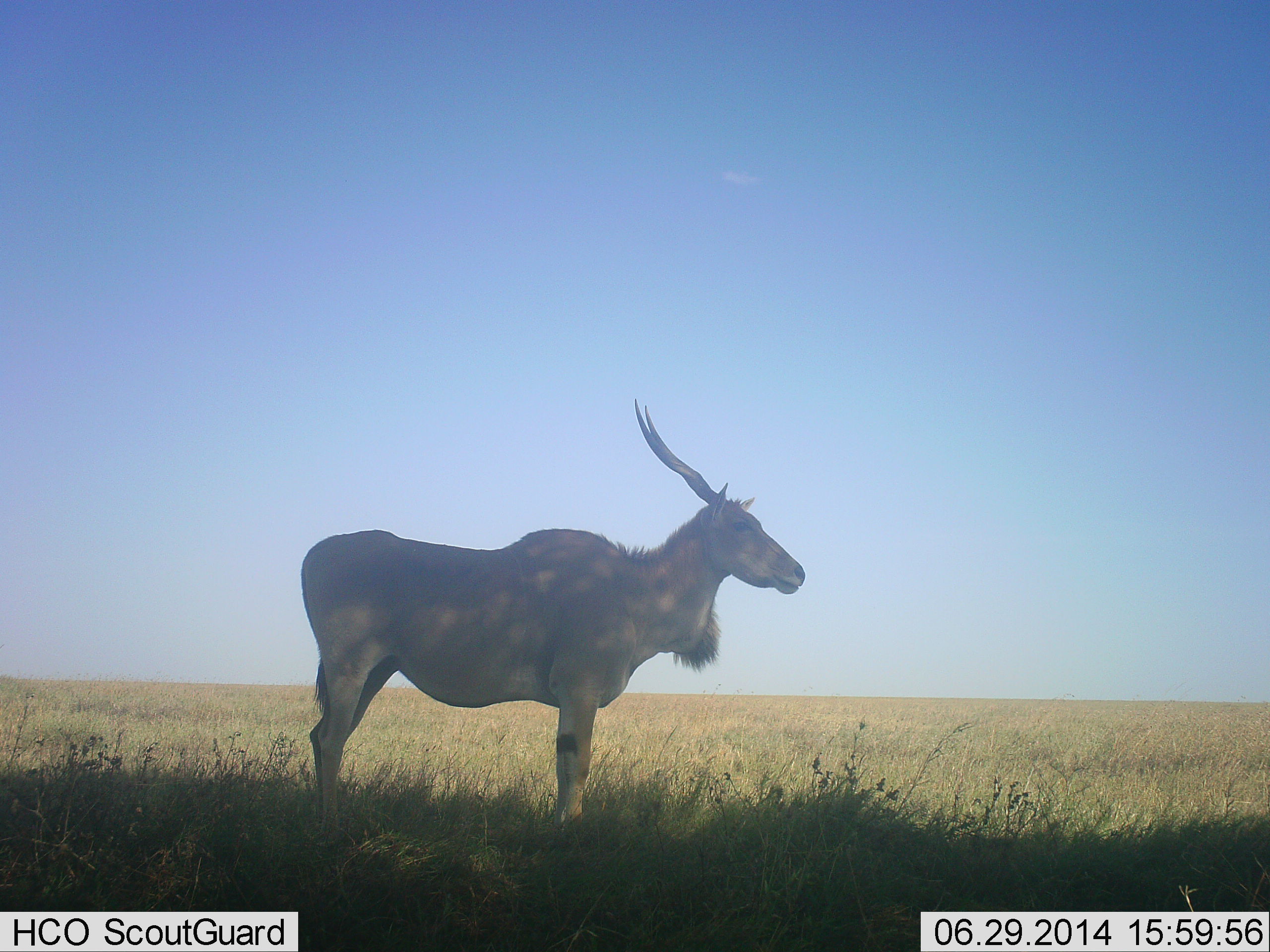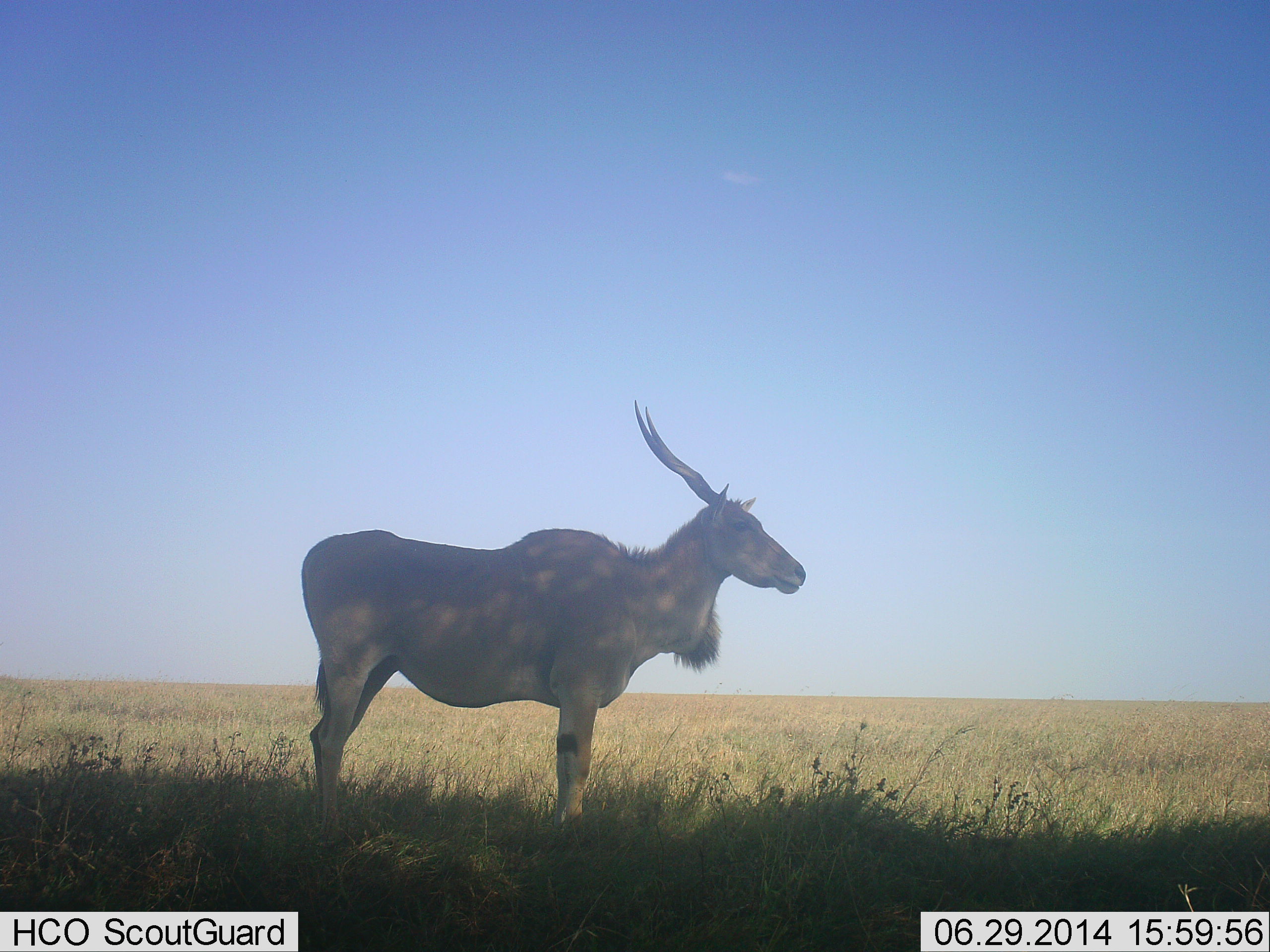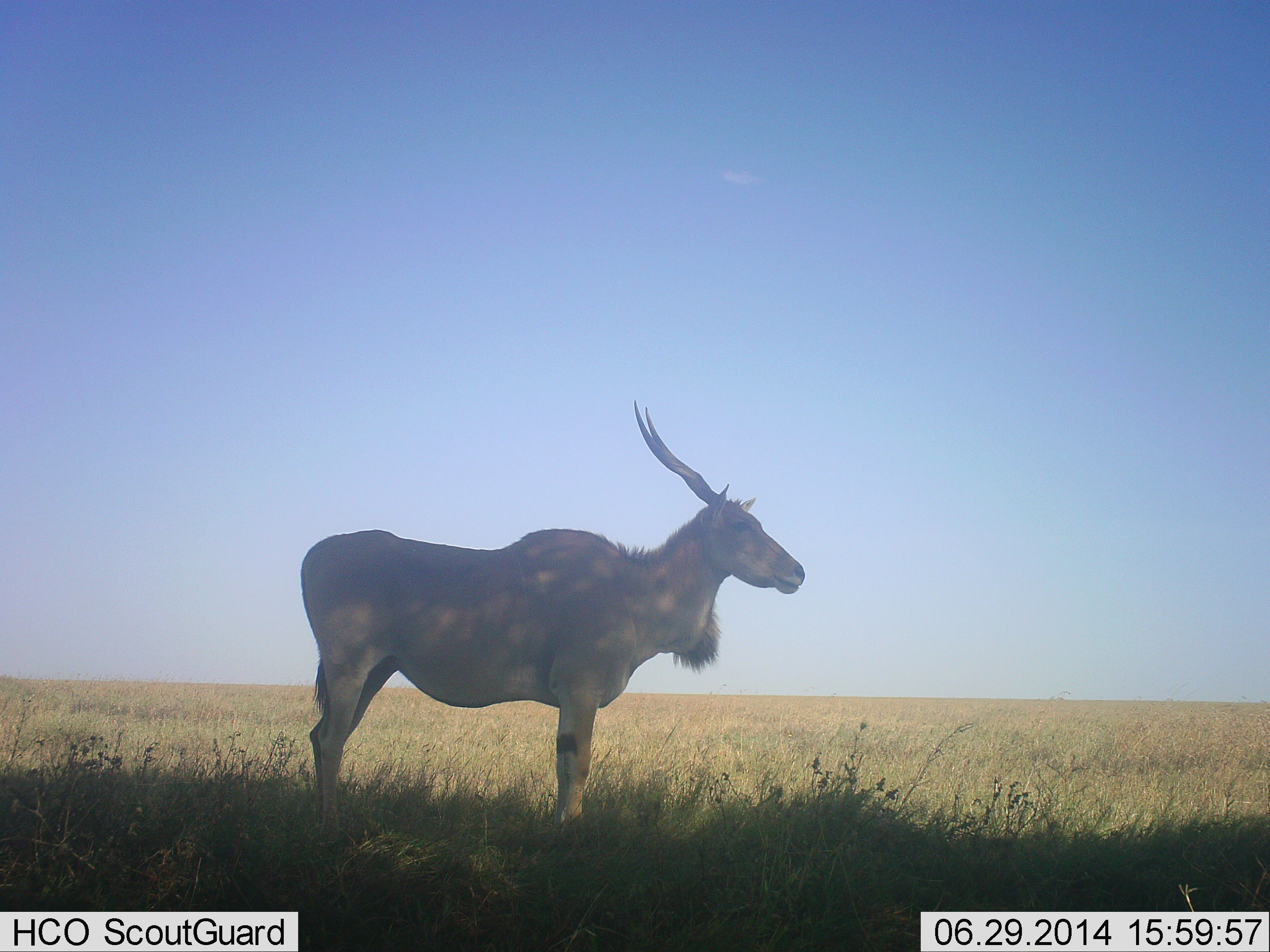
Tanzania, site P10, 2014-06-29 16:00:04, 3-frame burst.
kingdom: Animalia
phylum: Chordata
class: Mammalia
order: Artiodactyla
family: Bovidae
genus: Tragelaphus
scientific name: Tragelaphus oryx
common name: eland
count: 1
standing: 100%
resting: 0%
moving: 0%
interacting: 0%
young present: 0%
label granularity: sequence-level